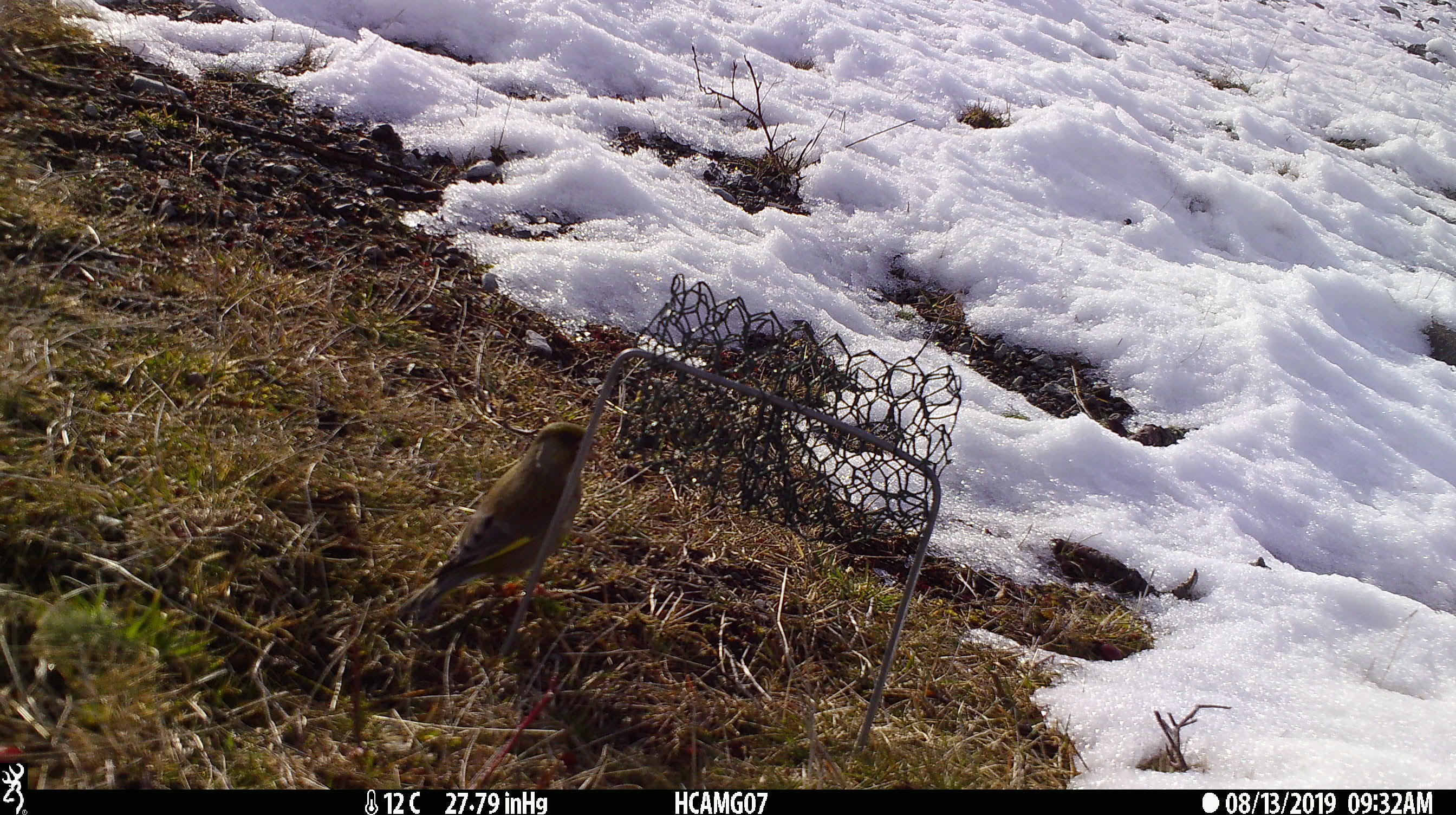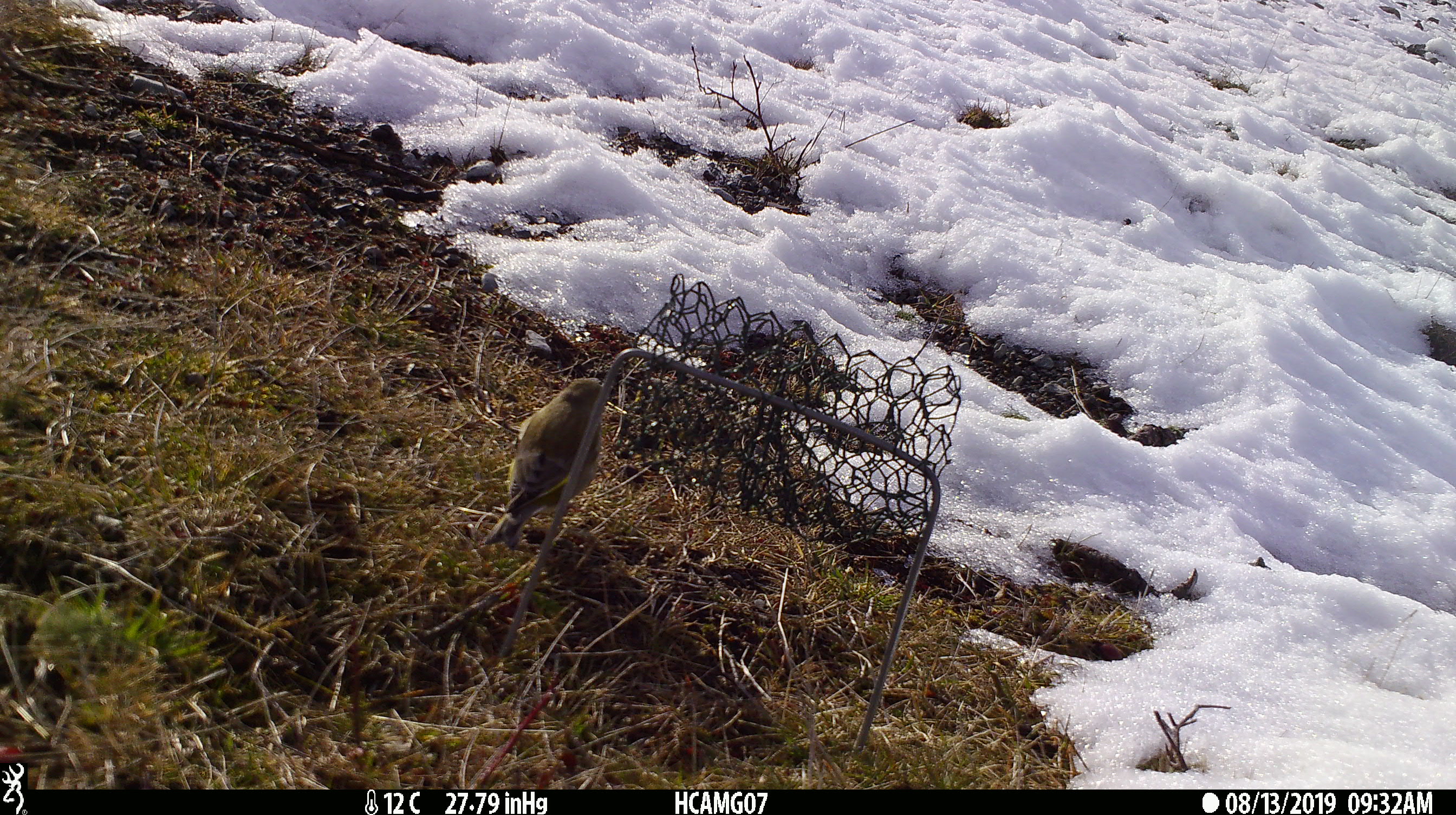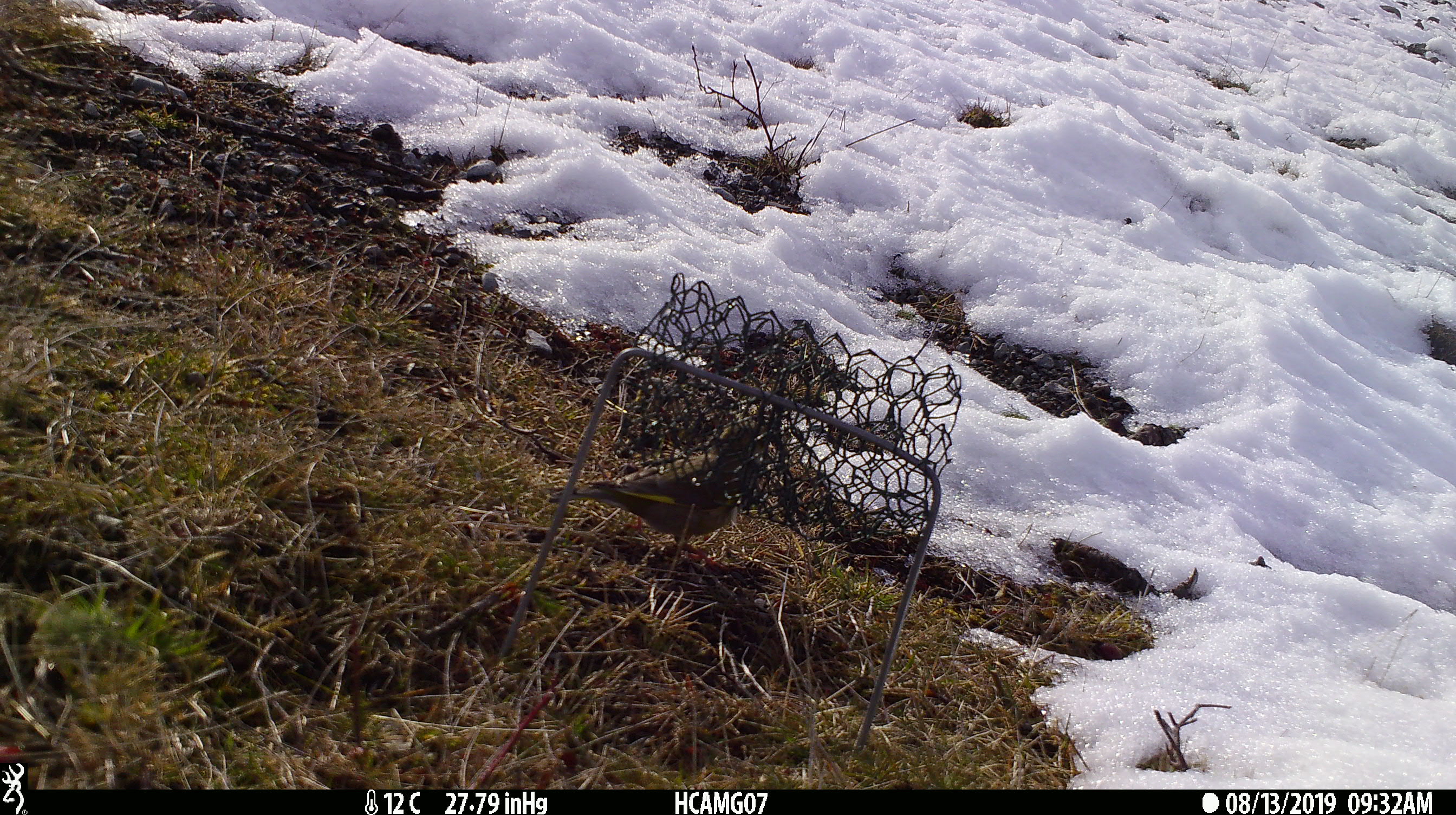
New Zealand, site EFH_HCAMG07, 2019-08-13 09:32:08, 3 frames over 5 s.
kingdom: Animalia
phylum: Chordata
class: Aves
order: Passeriformes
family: Fringillidae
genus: Chloris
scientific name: Chloris chloris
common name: greenfinch